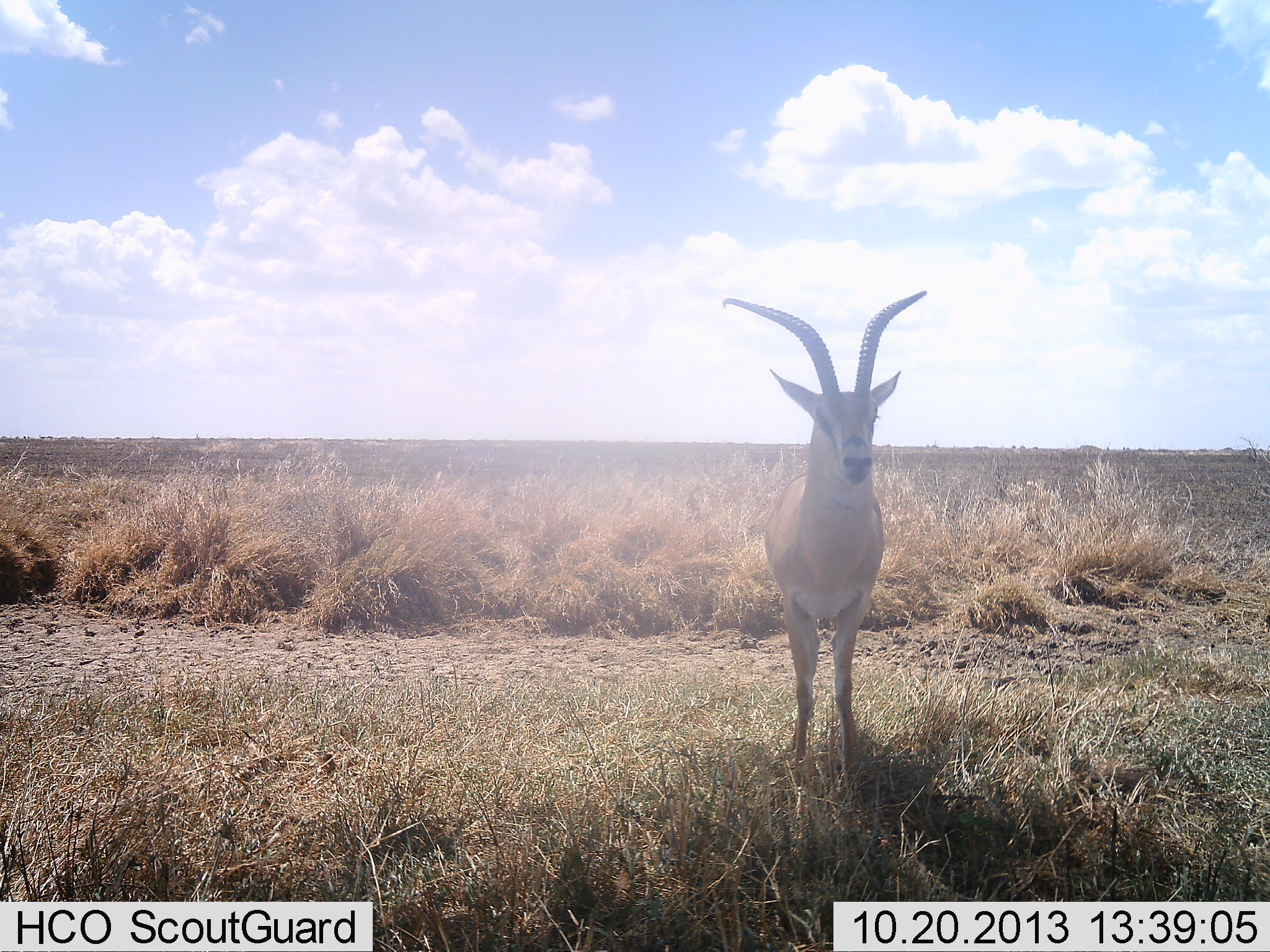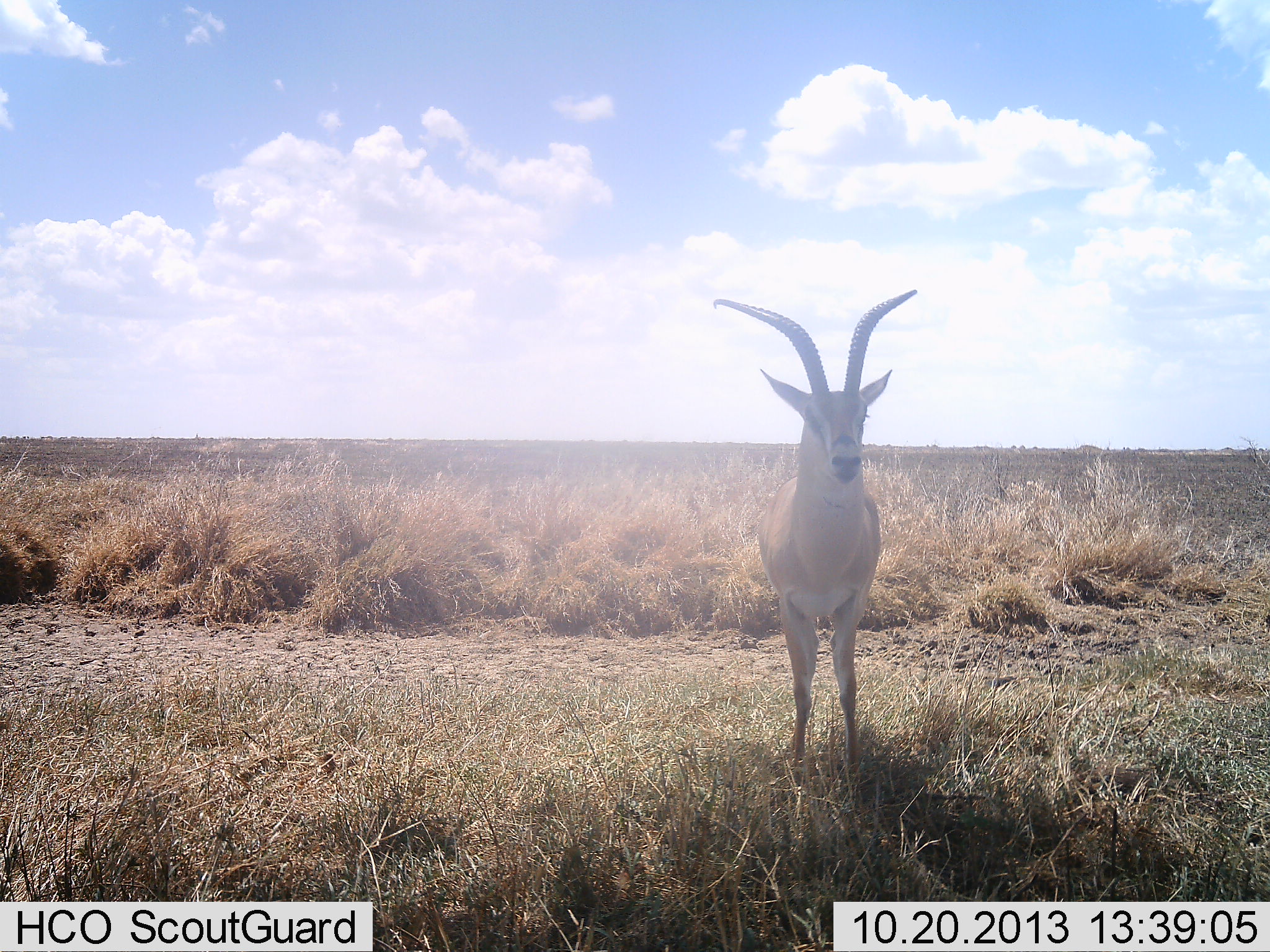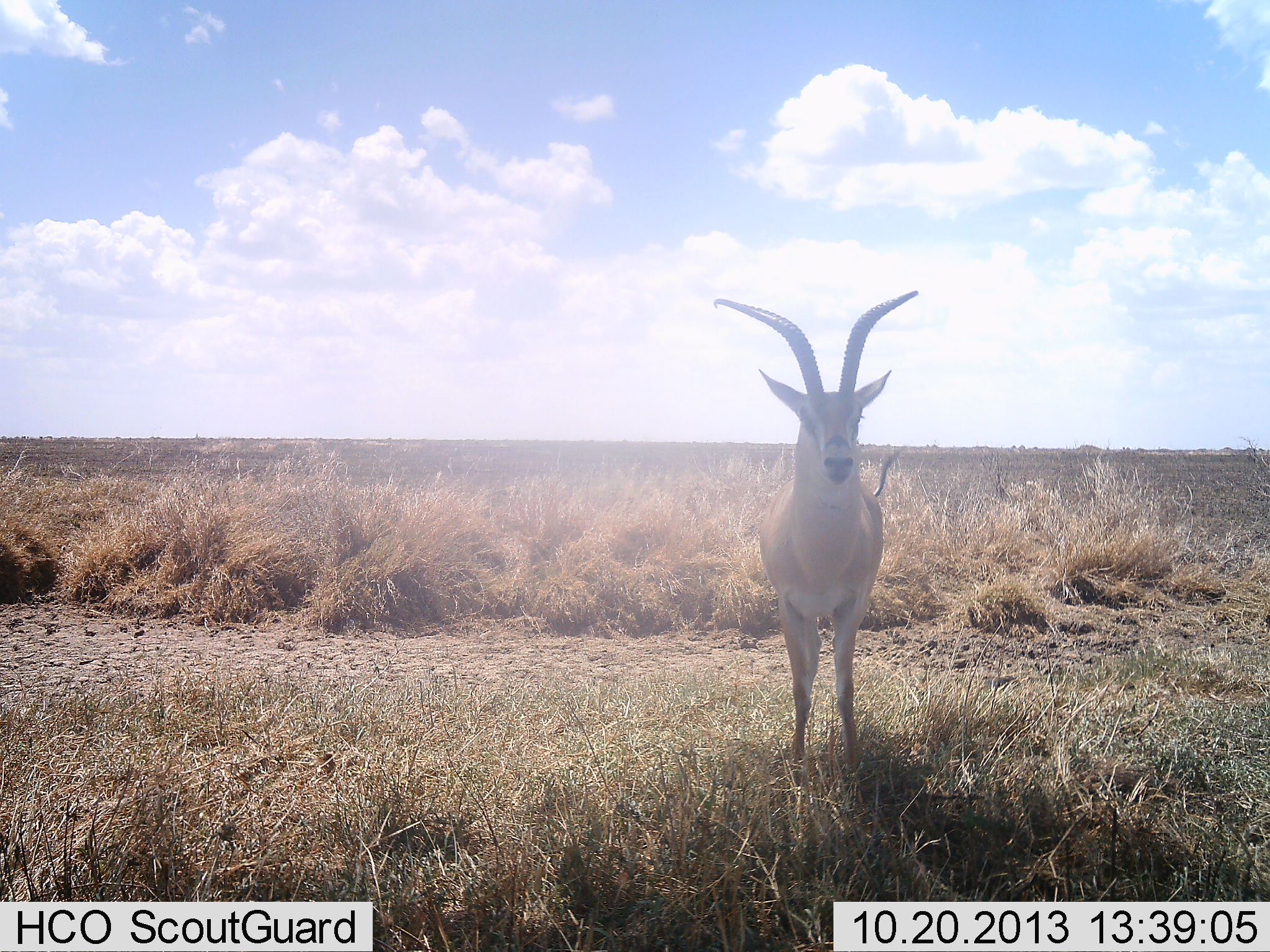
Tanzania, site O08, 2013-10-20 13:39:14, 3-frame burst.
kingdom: Animalia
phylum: Chordata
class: Mammalia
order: Artiodactyla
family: Bovidae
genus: Nanger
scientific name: Nanger granti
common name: grant's gazelle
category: gazellegrants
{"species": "gazellegrants (grant's gazelle) (Nanger granti)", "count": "1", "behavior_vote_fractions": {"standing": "100%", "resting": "0%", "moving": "0%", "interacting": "0%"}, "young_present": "0%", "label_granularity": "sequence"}